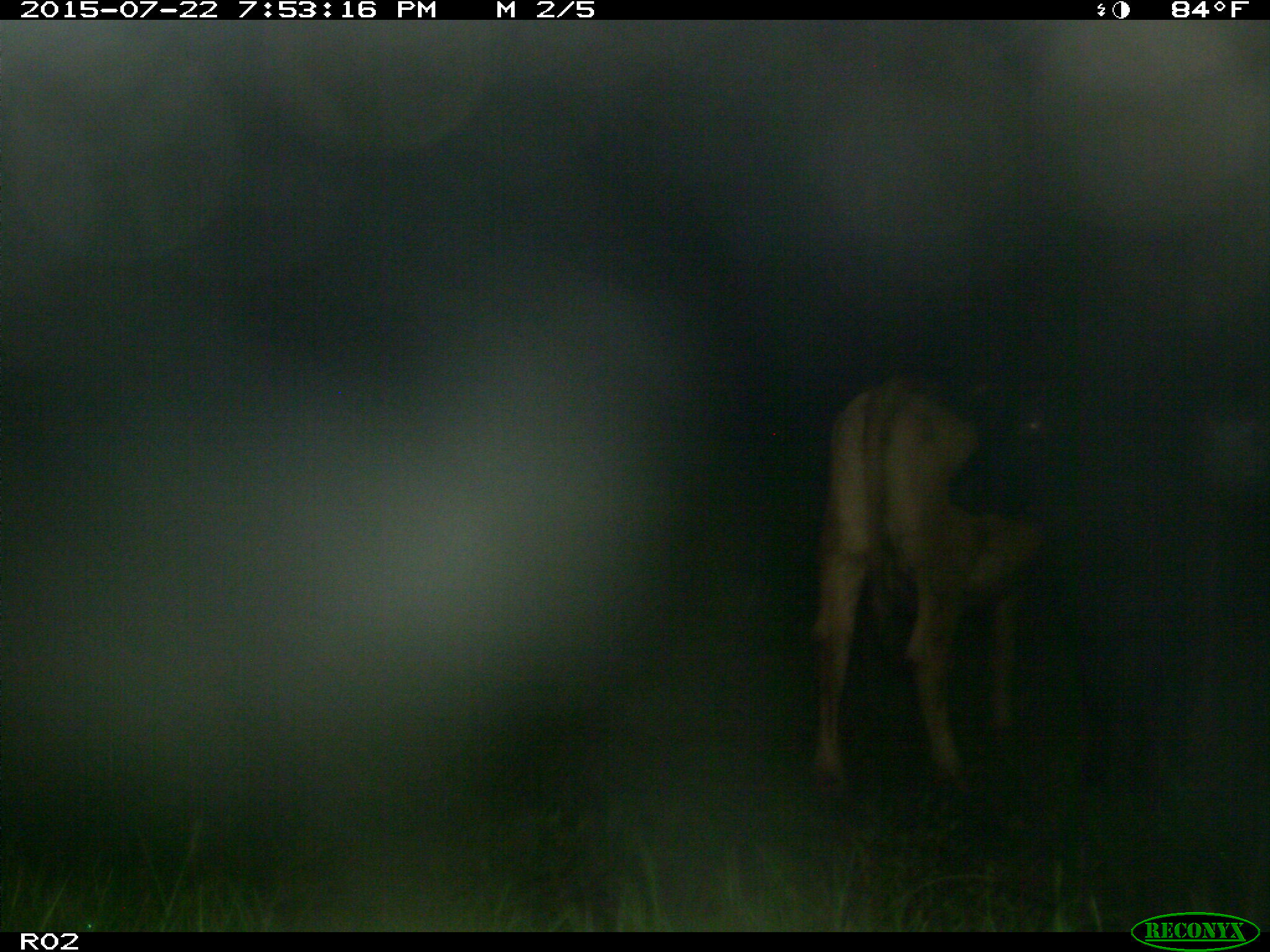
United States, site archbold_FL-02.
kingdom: Animalia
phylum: Chordata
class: Mammalia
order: Artiodactyla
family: Bovidae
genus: Bos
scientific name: Bos taurus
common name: domestic cow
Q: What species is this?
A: Bos taurus (domestic cow).